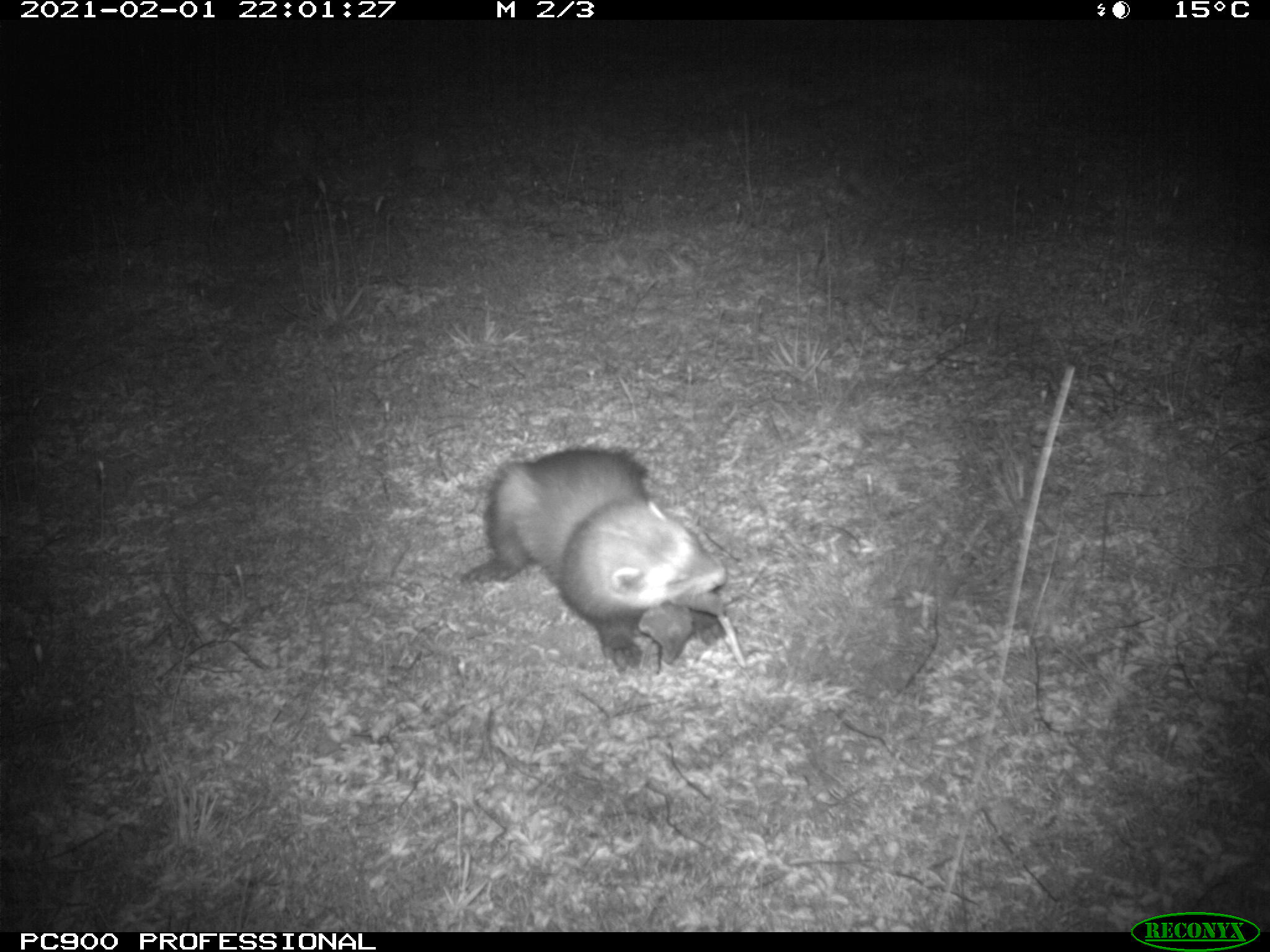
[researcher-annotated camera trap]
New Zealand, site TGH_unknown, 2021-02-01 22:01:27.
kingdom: Animalia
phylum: Chordata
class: Mammalia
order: Carnivora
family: Mustelidae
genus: Mustela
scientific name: Mustela furo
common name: ferret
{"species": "ferret (Mustela furo)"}